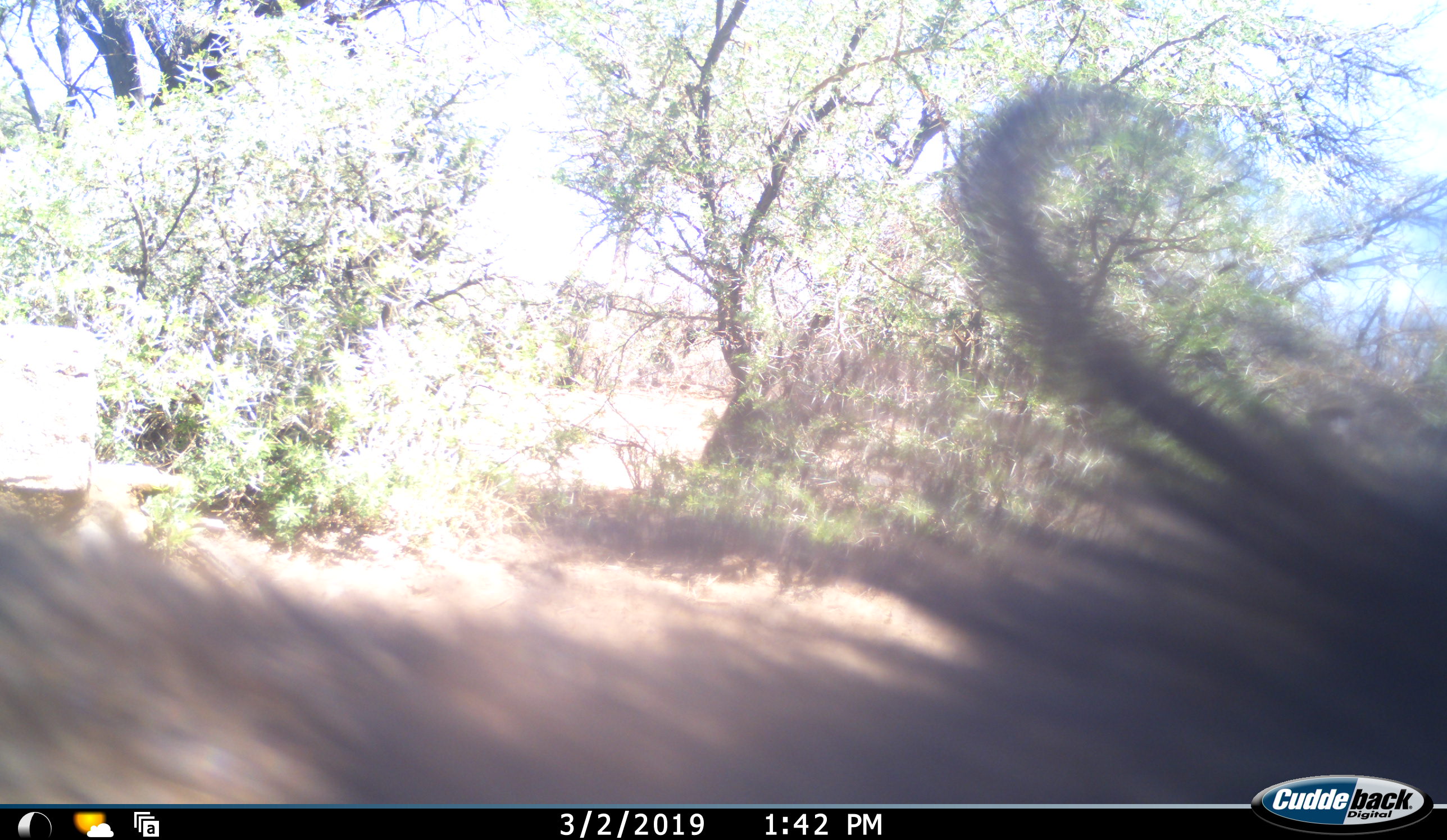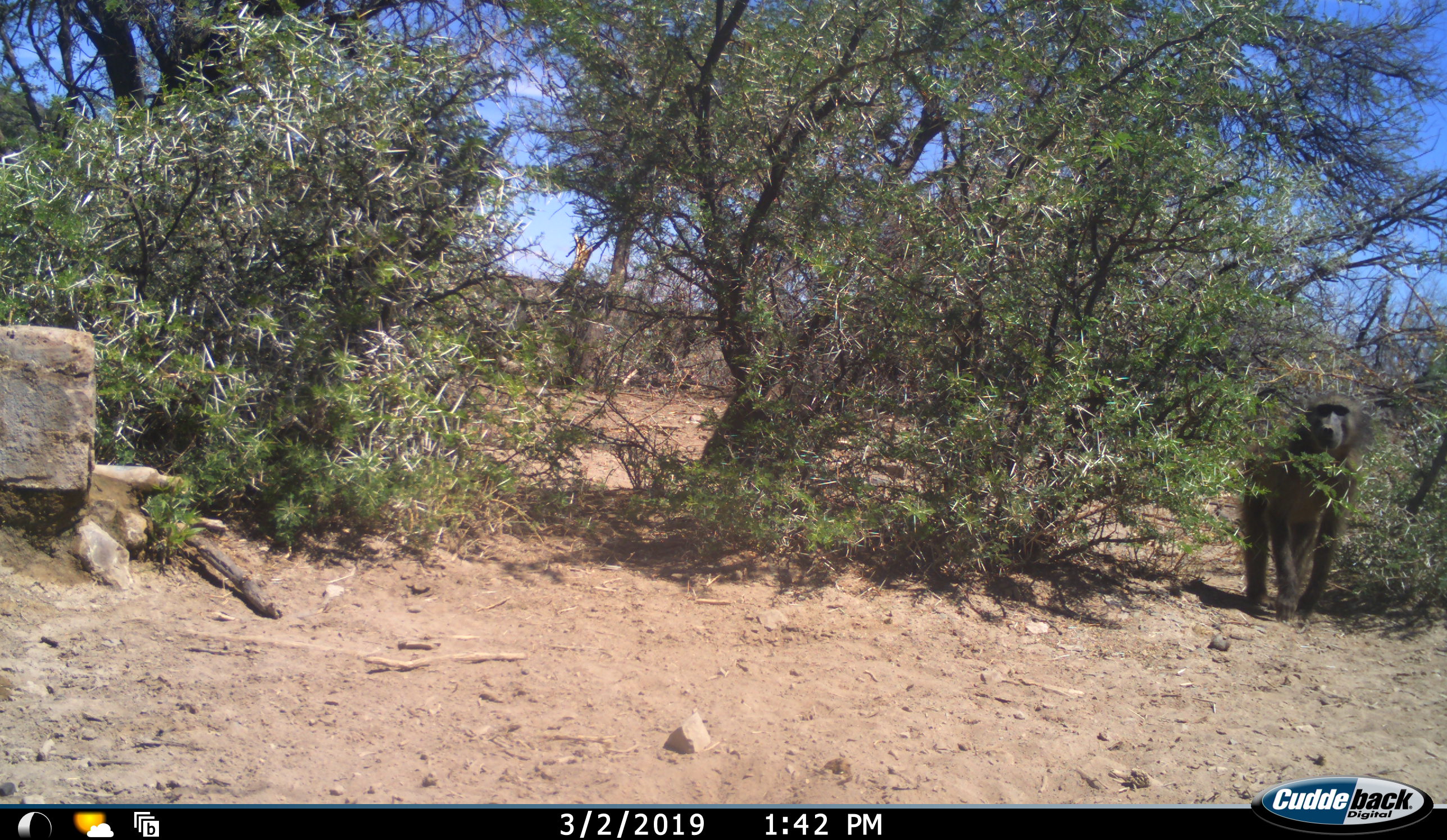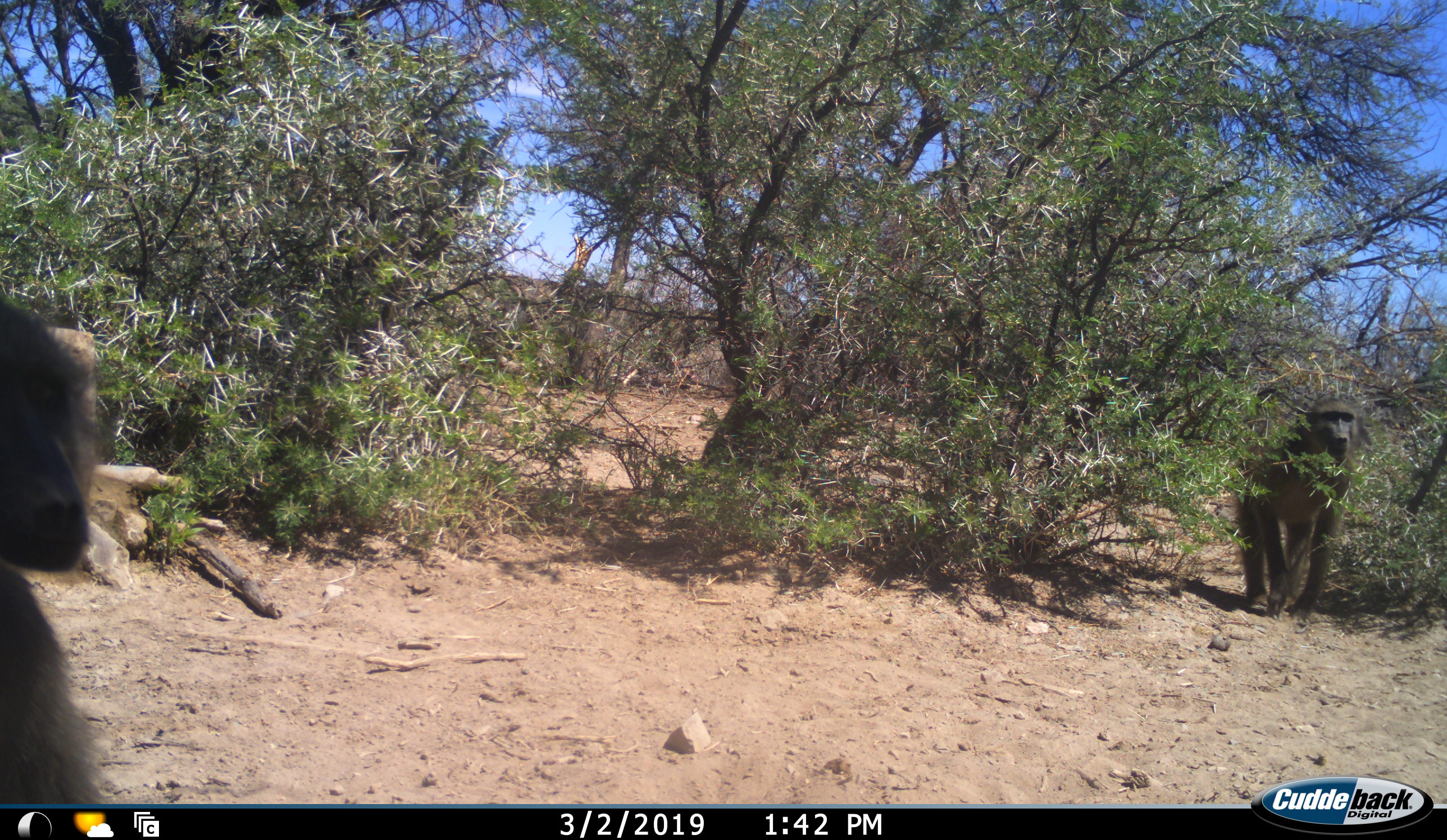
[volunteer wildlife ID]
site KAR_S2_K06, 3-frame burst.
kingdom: Animalia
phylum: Chordata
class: Mammalia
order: Primates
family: Cercopithecidae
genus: Papio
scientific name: Papio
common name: baboon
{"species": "baboon (Papio)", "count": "3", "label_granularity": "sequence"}